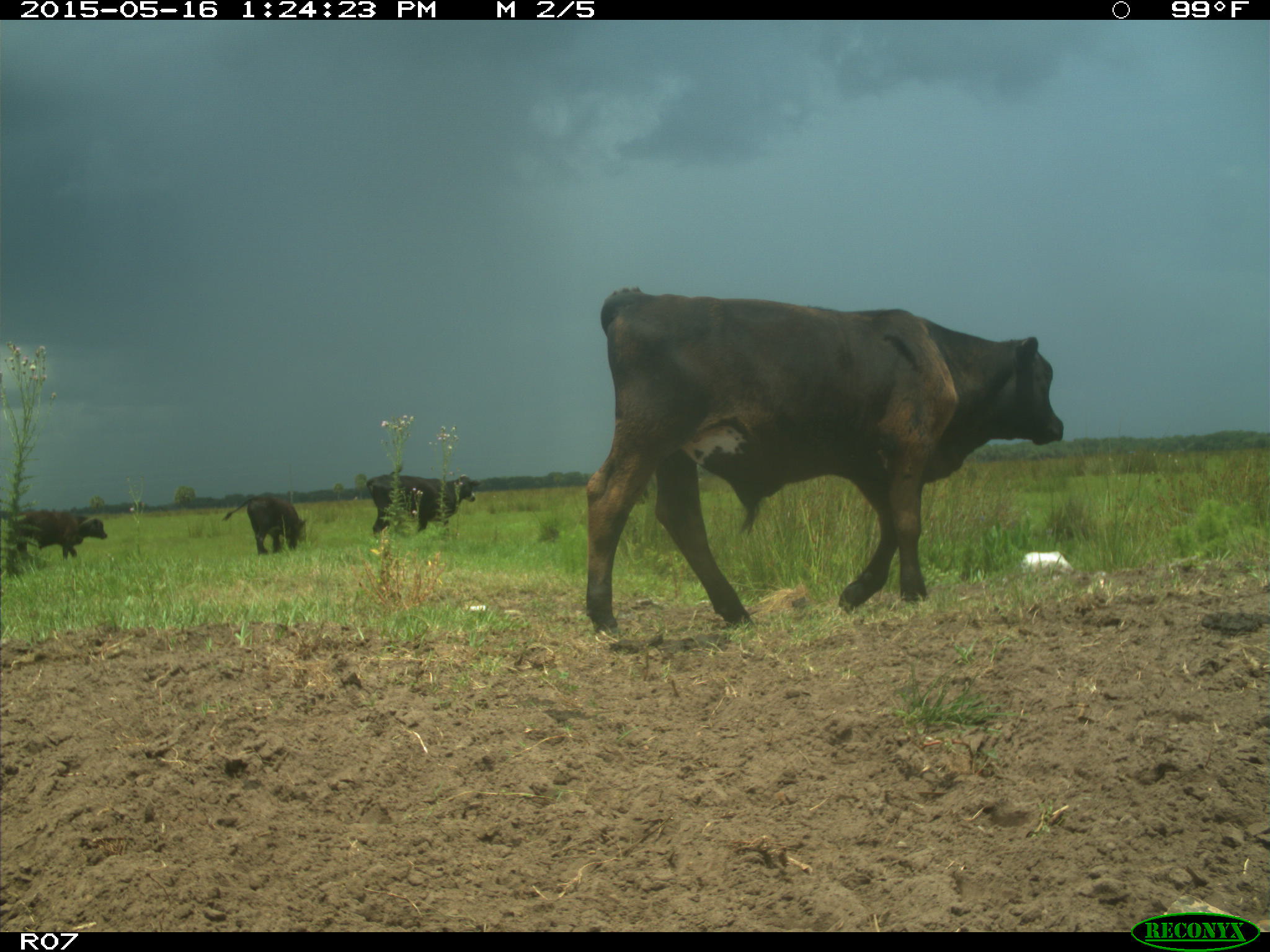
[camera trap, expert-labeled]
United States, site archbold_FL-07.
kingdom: Animalia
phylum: Chordata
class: Mammalia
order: Artiodactyla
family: Bovidae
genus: Bos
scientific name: Bos taurus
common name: domestic cow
Bos taurus (domestic cow).